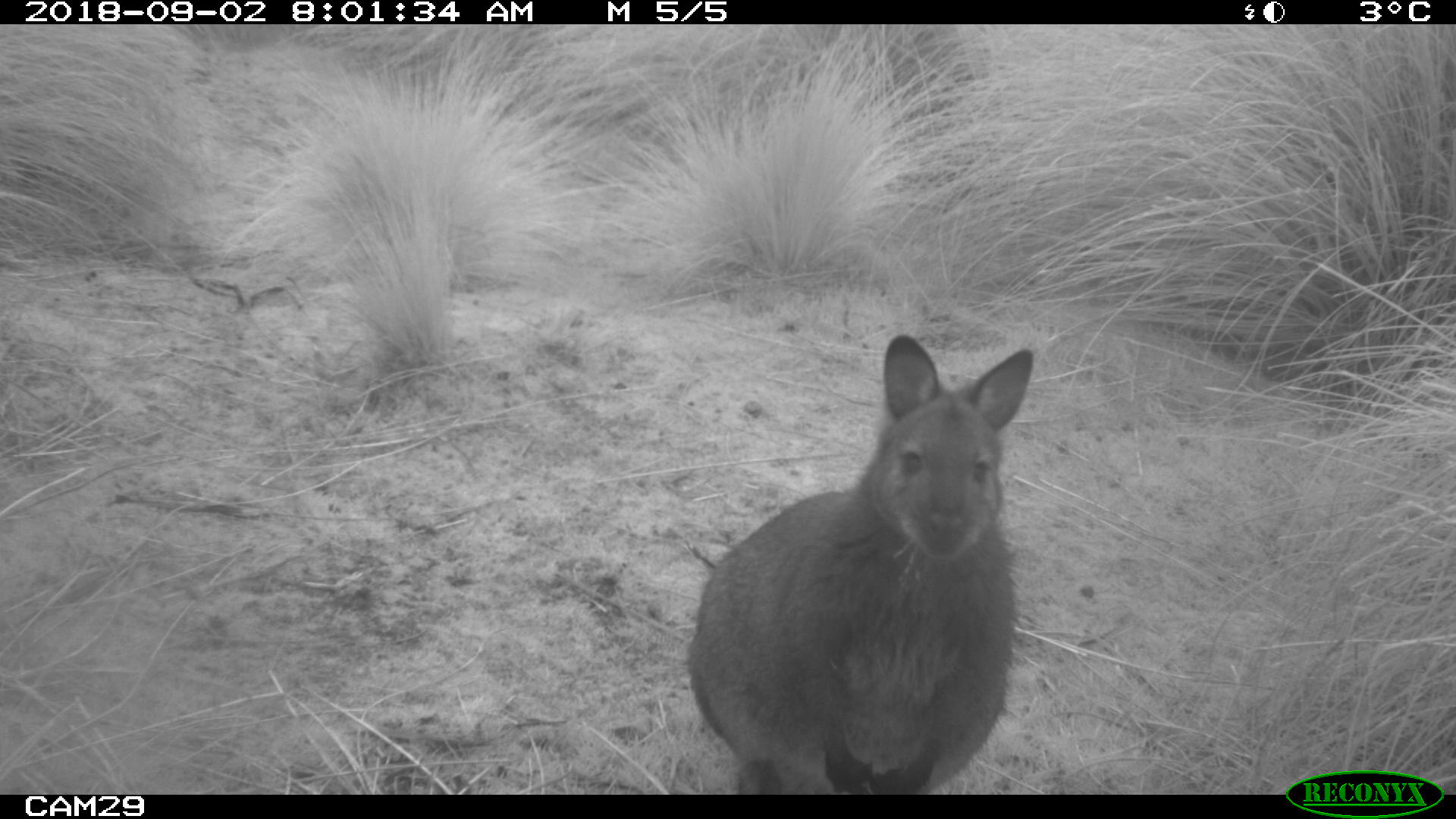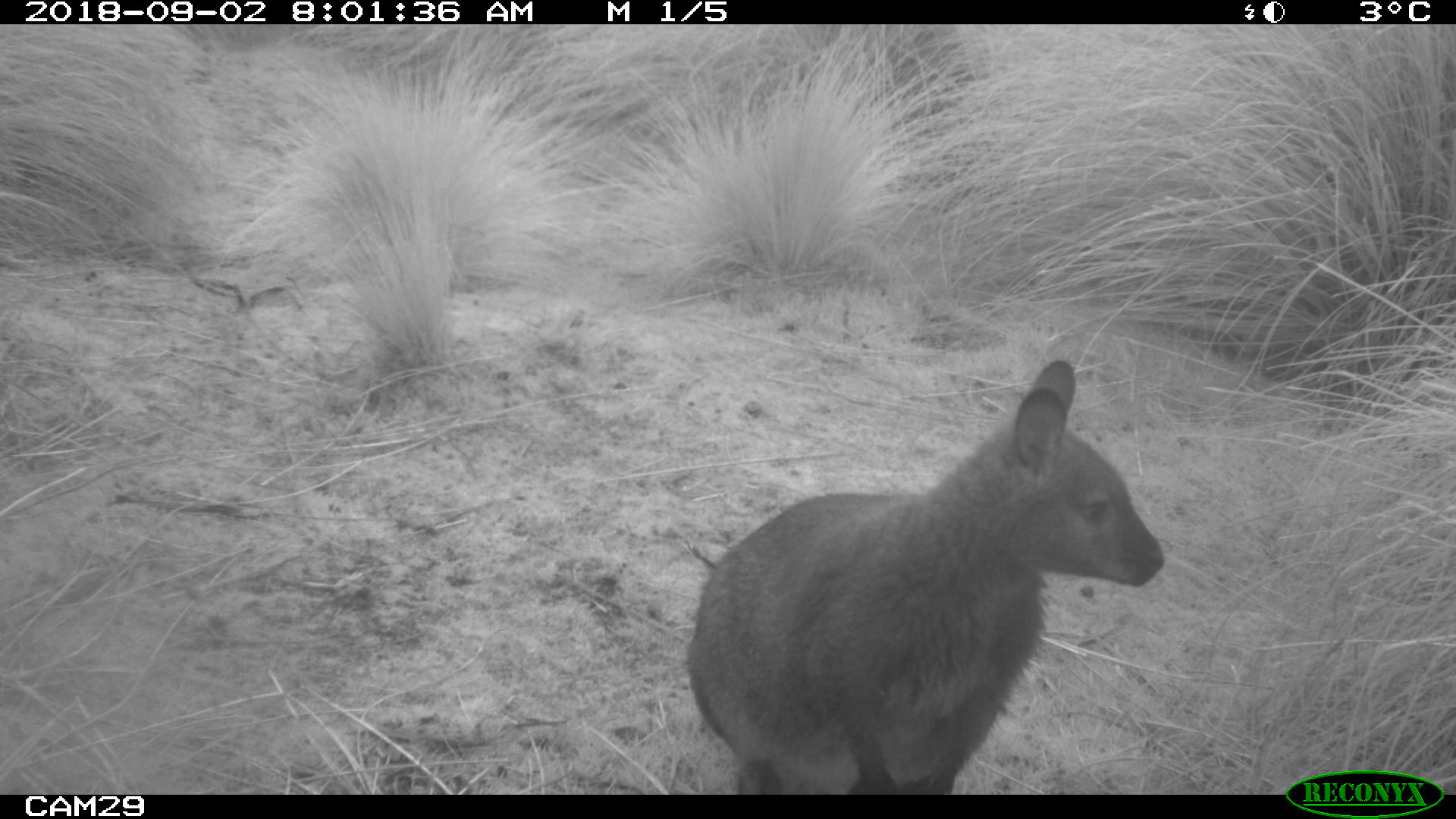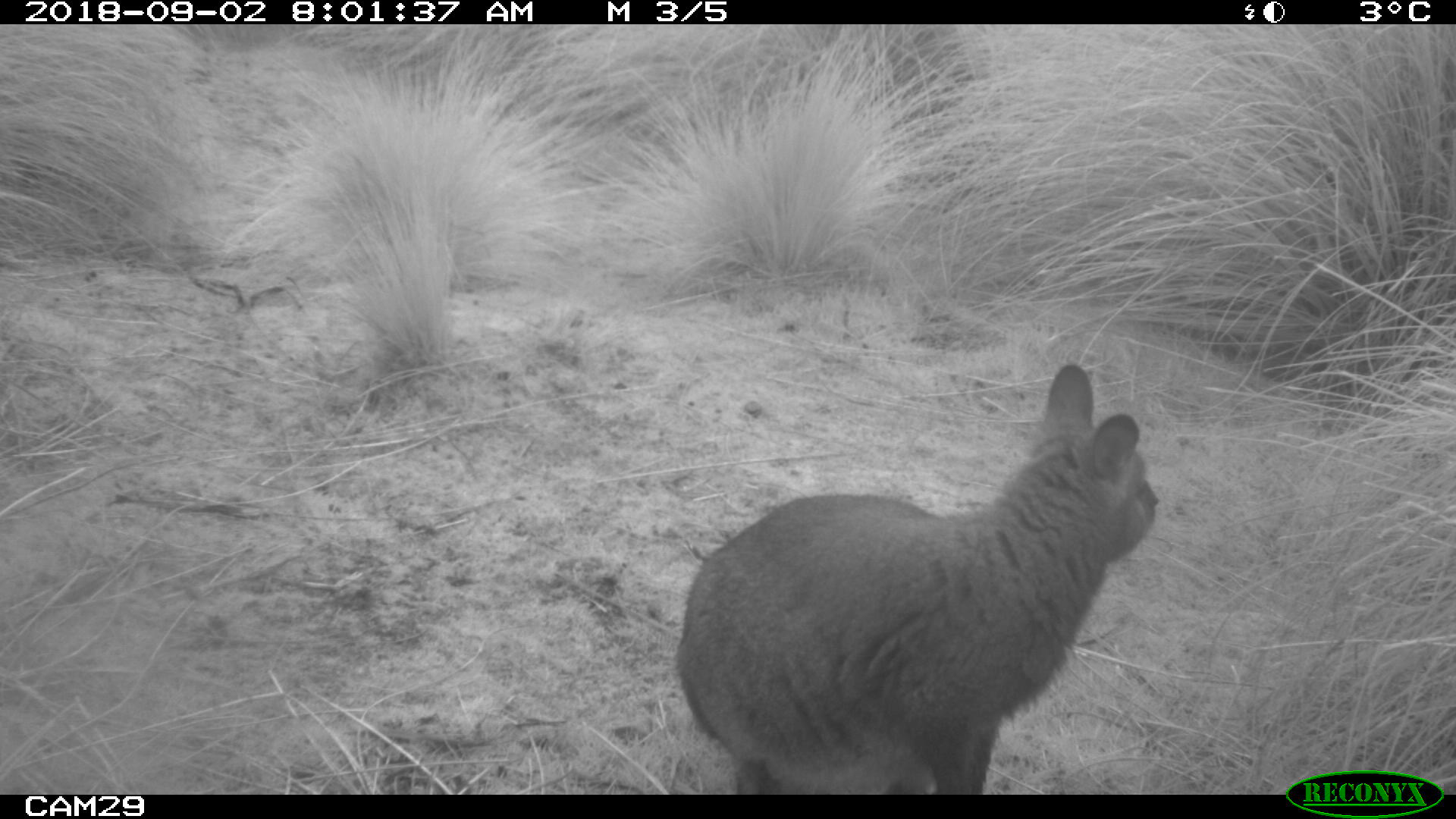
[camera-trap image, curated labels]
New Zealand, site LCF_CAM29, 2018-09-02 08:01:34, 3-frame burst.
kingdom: Animalia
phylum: Chordata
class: Mammalia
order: Diprotodontia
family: Macropodidae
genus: Notamacropus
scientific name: Notamacropus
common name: wallaby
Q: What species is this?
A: Wallaby (Notamacropus).